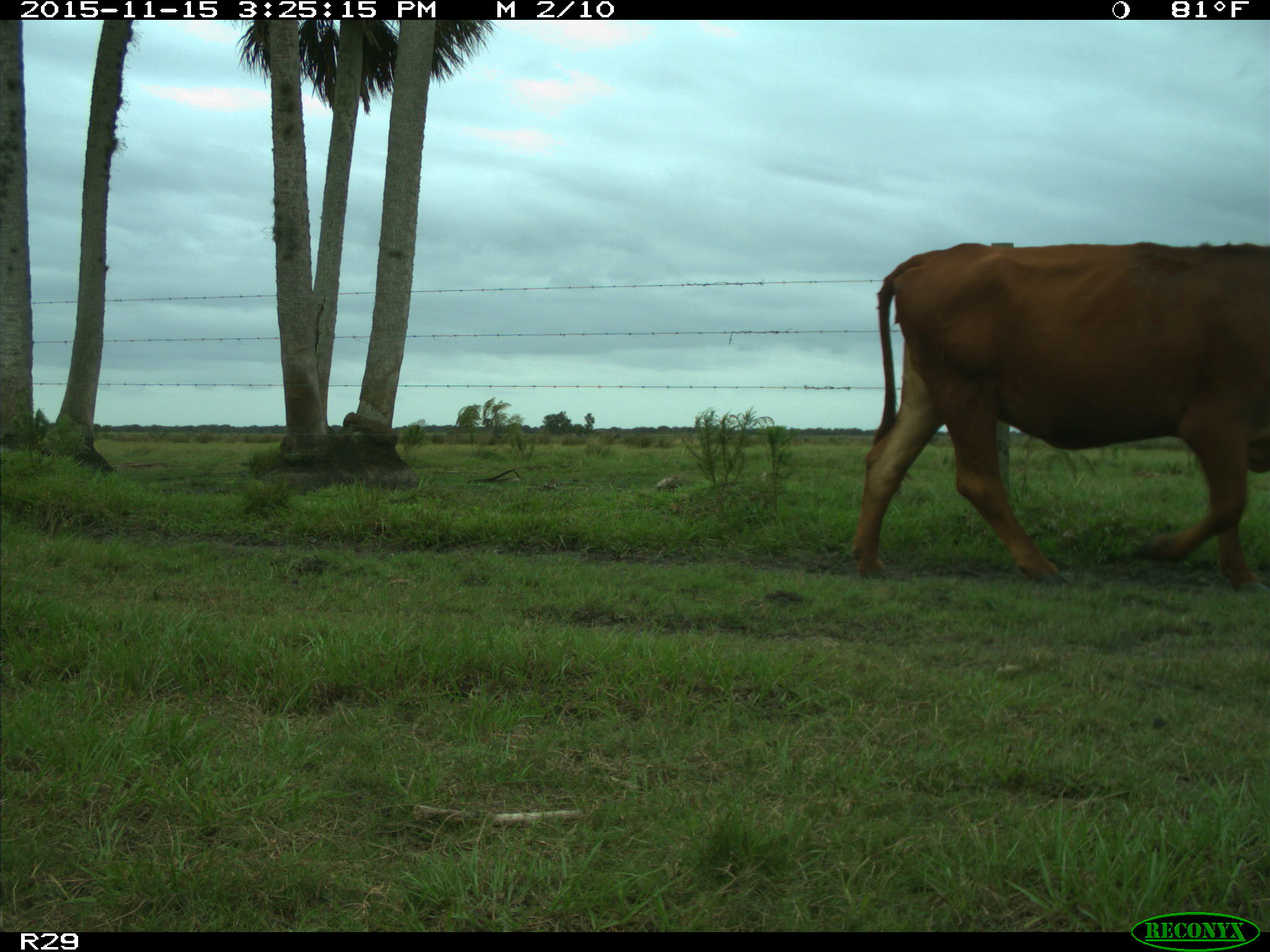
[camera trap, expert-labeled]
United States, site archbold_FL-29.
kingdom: Animalia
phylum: Chordata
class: Mammalia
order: Artiodactyla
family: Bovidae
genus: Bos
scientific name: Bos taurus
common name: domestic cow